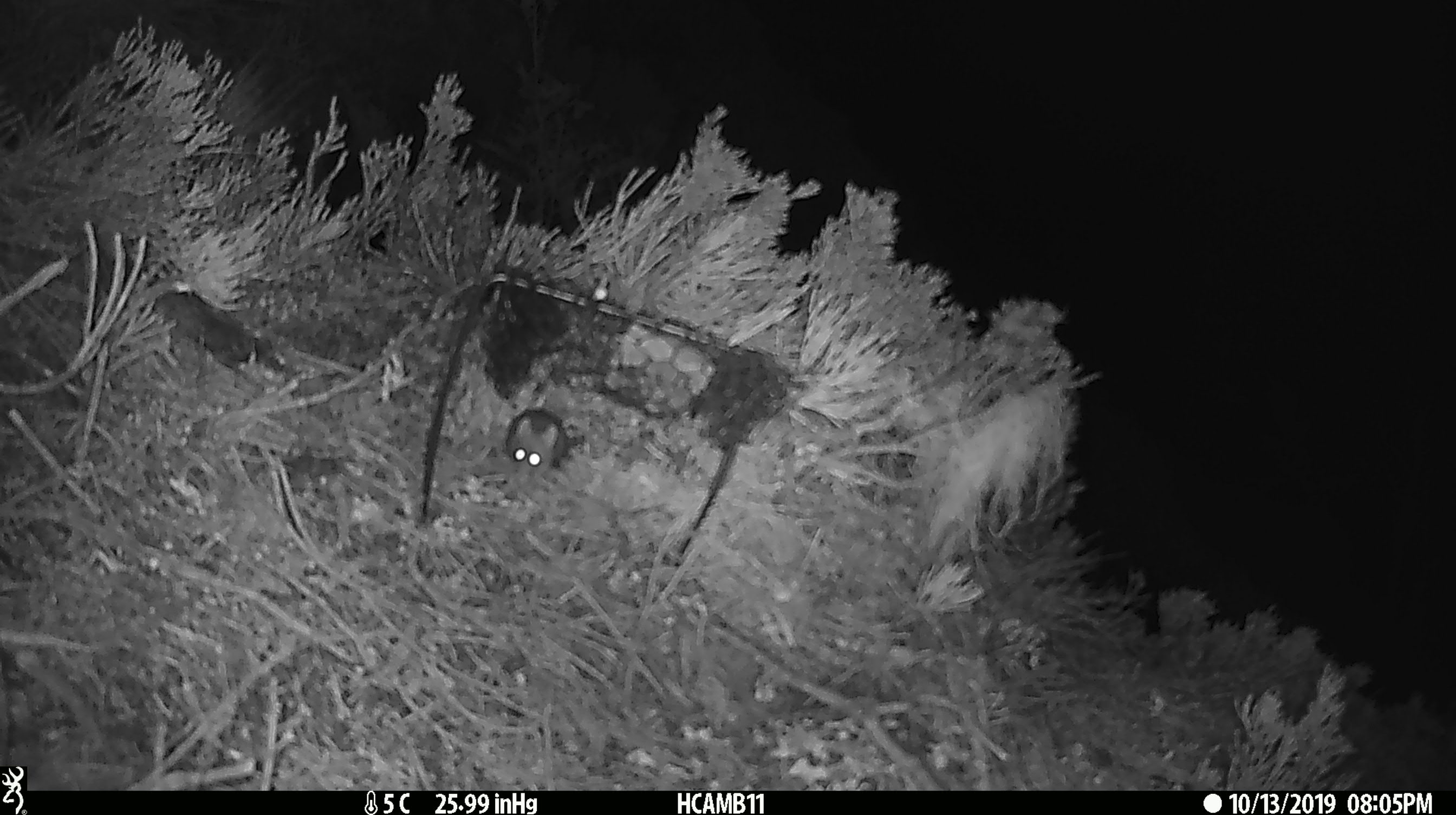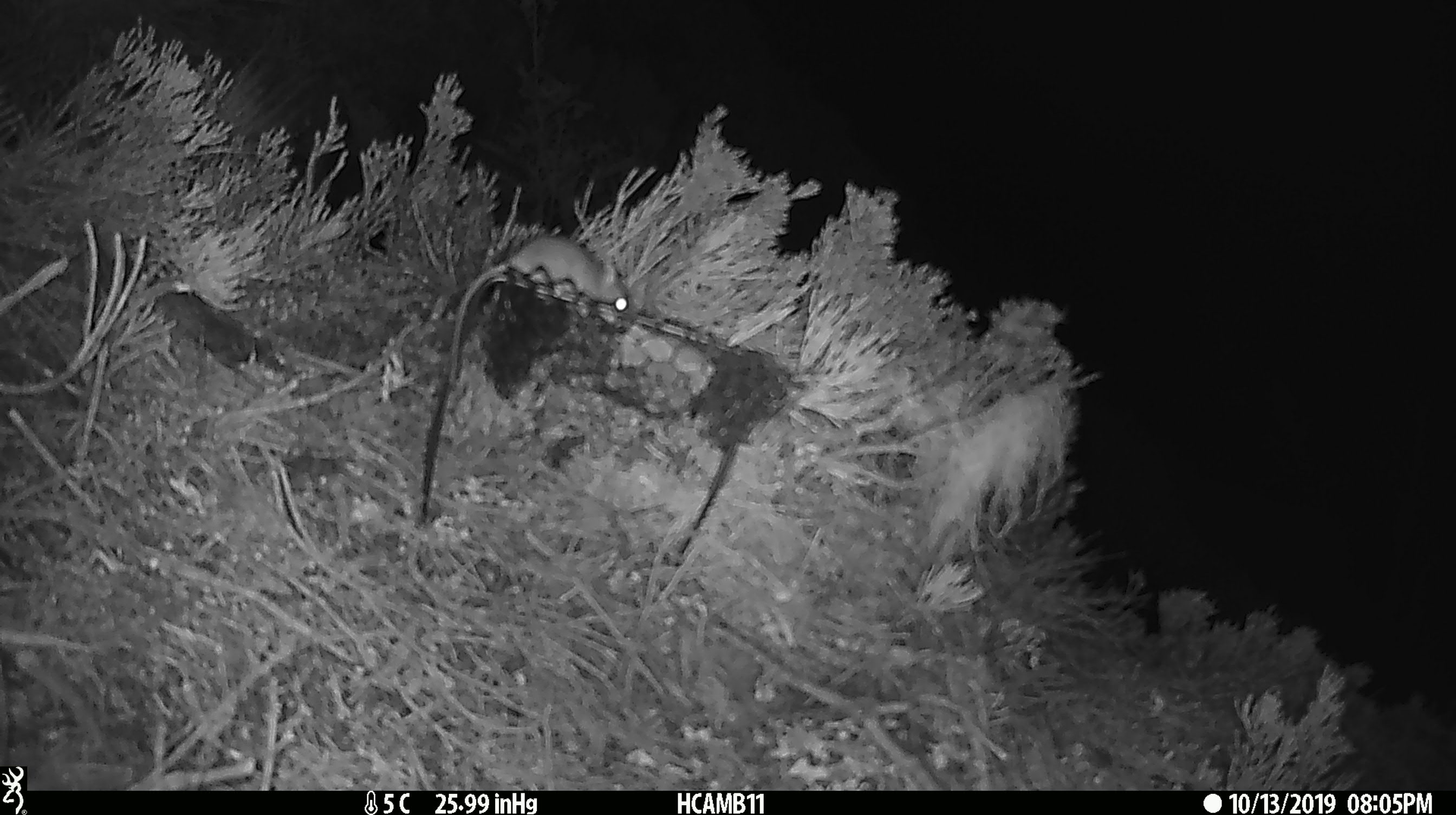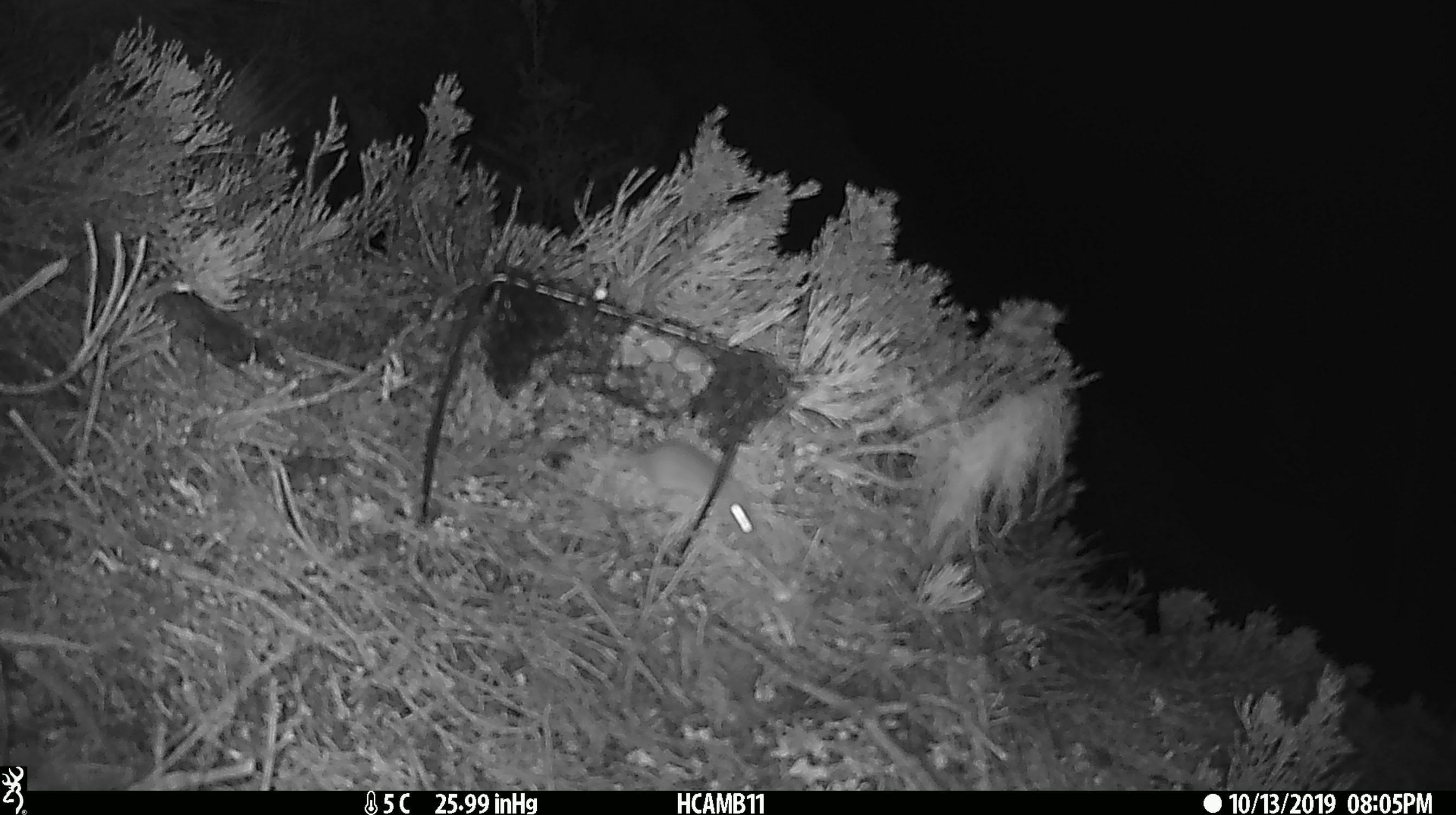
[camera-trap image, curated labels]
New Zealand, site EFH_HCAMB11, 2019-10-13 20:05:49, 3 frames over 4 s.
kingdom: Animalia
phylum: Chordata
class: Mammalia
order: Rodentia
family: Muridae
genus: Mus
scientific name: Mus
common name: mouse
Mouse (Mus).